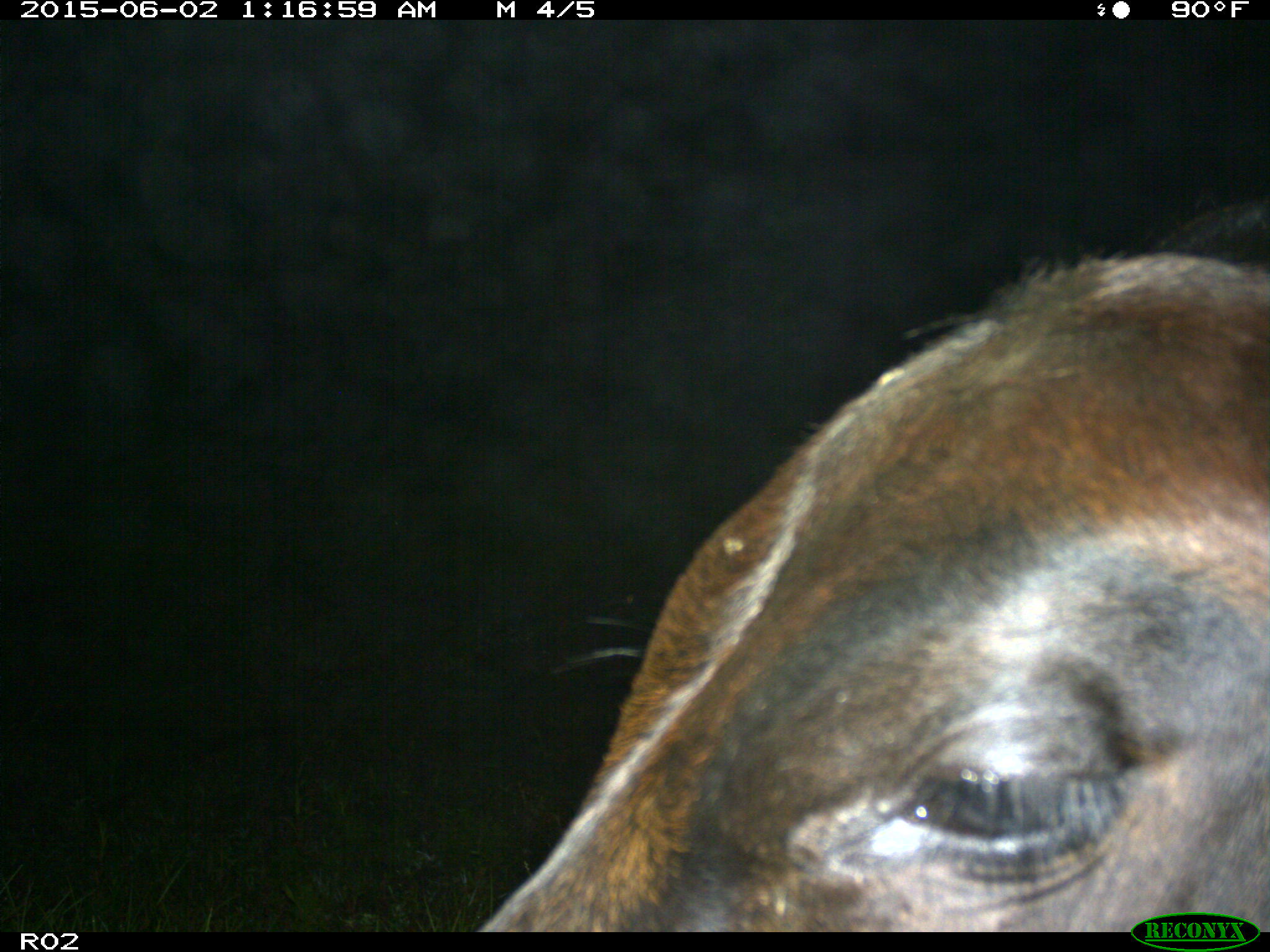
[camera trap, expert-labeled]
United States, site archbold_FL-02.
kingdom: Animalia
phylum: Chordata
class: Mammalia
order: Artiodactyla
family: Bovidae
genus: Bos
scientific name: Bos taurus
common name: domestic cow